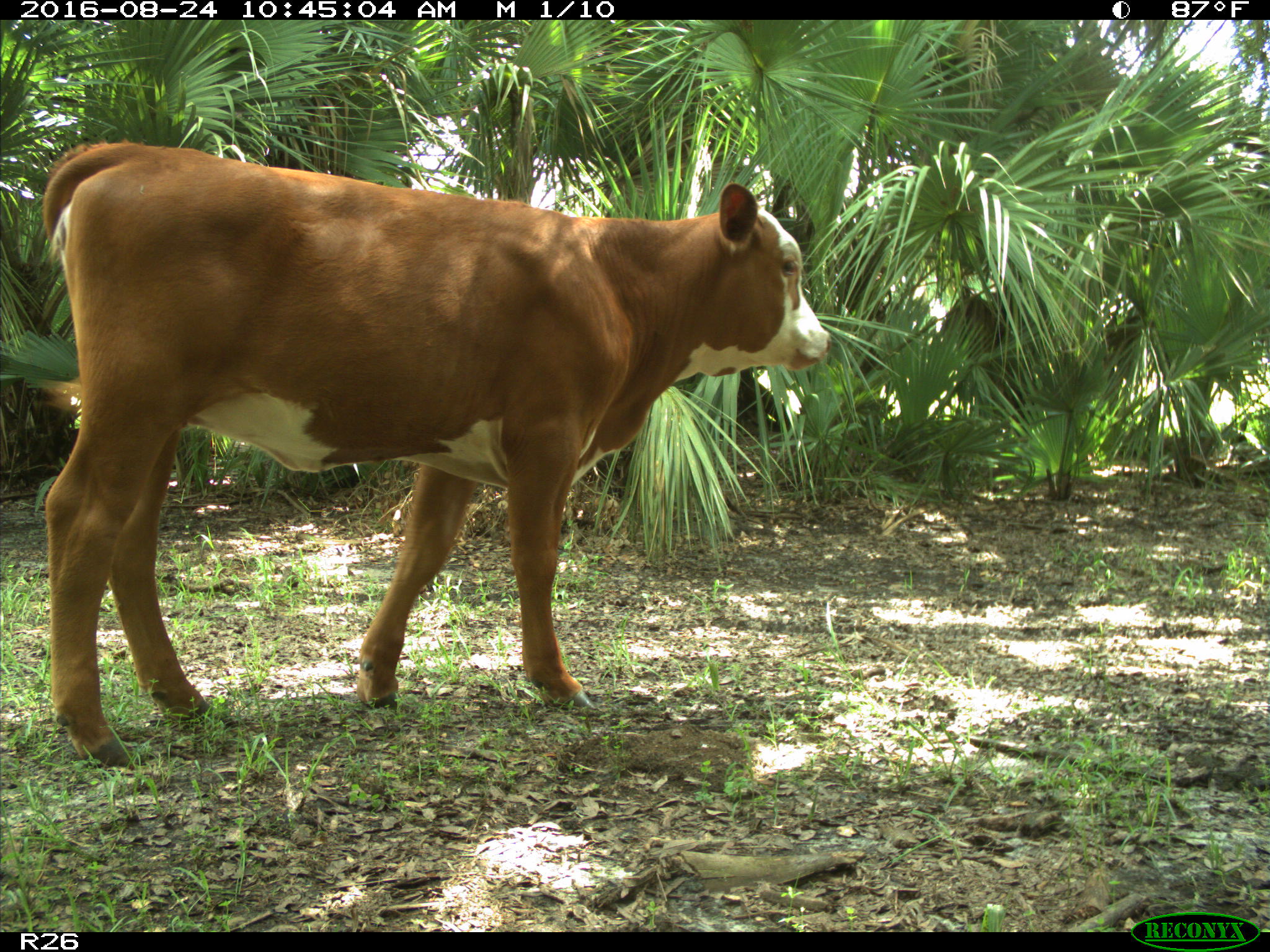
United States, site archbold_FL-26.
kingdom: Animalia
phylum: Chordata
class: Mammalia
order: Artiodactyla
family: Bovidae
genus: Bos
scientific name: Bos taurus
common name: domestic cow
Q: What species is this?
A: Bos taurus (domestic cow).